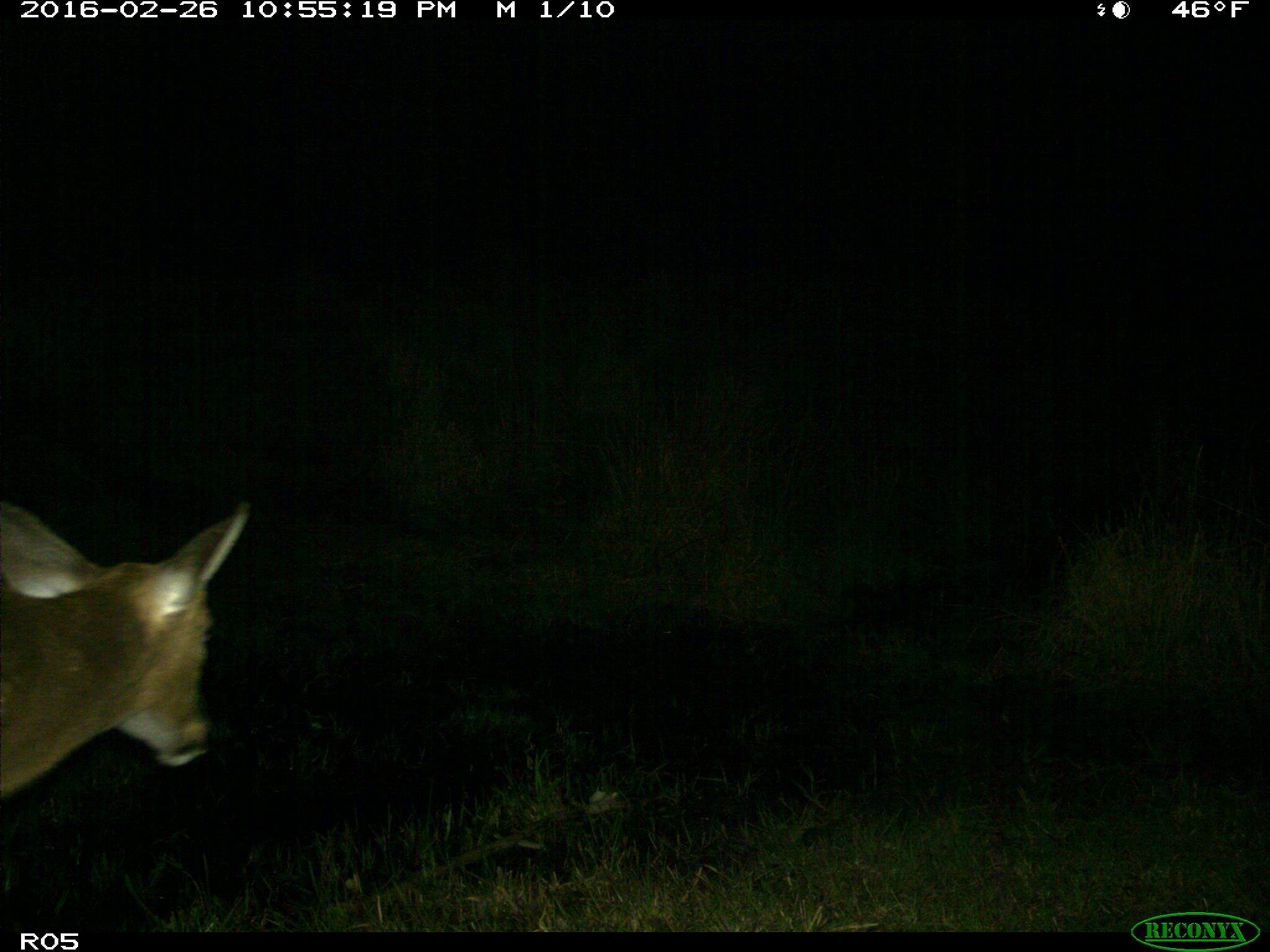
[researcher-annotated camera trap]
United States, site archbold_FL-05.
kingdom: Animalia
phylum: Chordata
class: Mammalia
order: Artiodactyla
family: Cervidae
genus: Odocoileus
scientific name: Odocoileus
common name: deer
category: unidentified deer